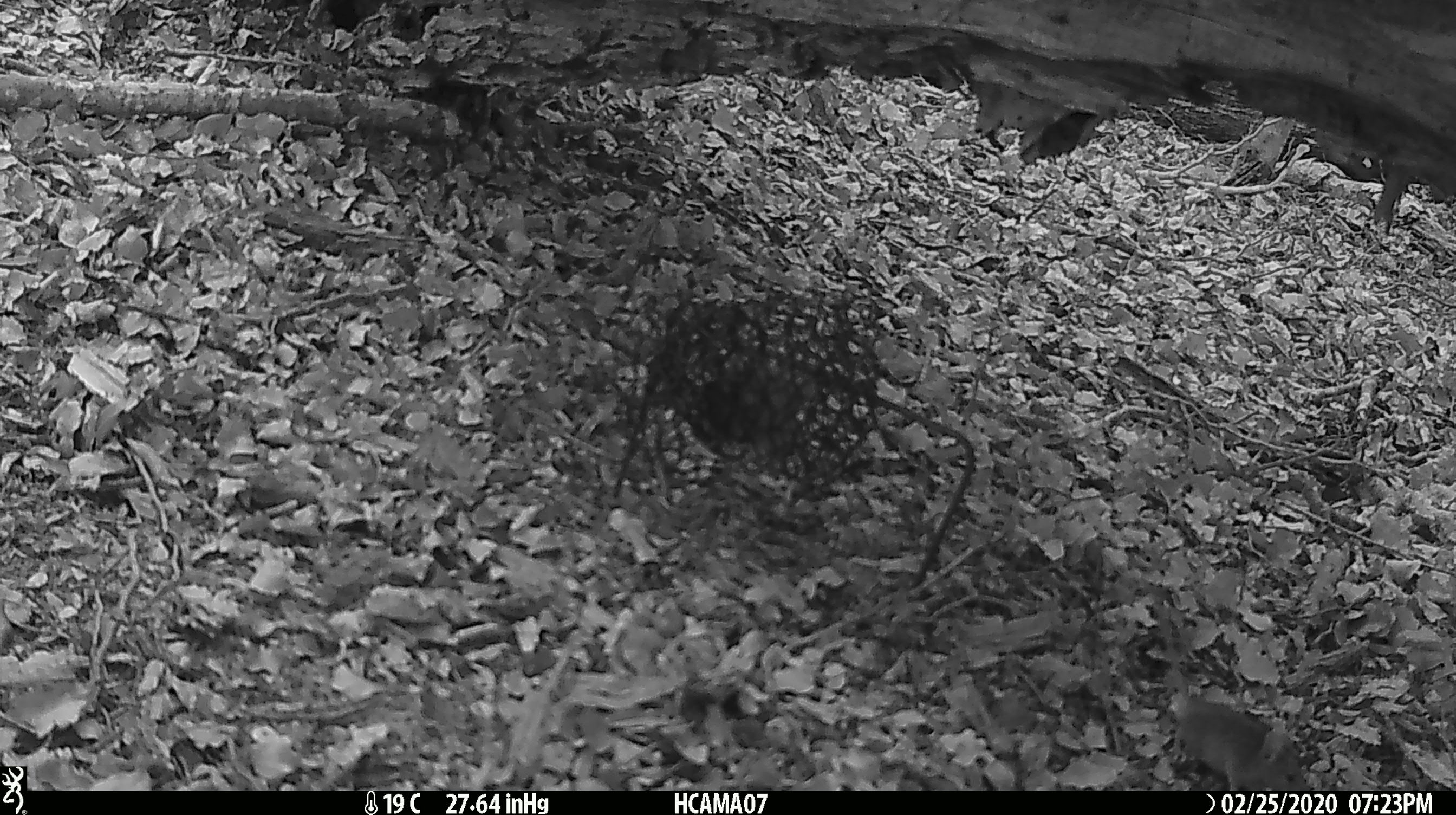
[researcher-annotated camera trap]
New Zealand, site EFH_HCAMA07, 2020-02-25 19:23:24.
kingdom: Animalia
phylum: Chordata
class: Mammalia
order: Rodentia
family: Muridae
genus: Mus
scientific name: Mus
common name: mouse